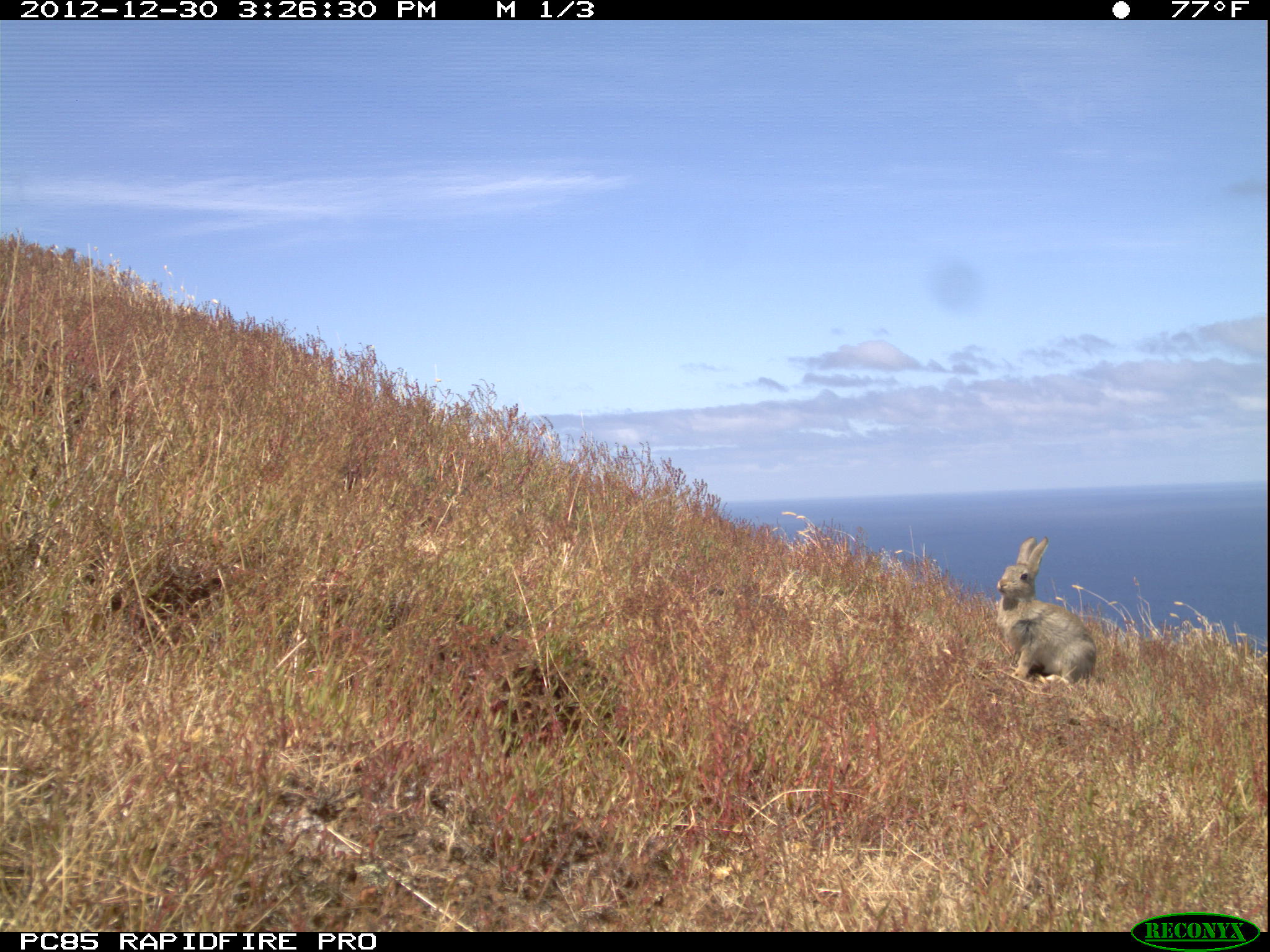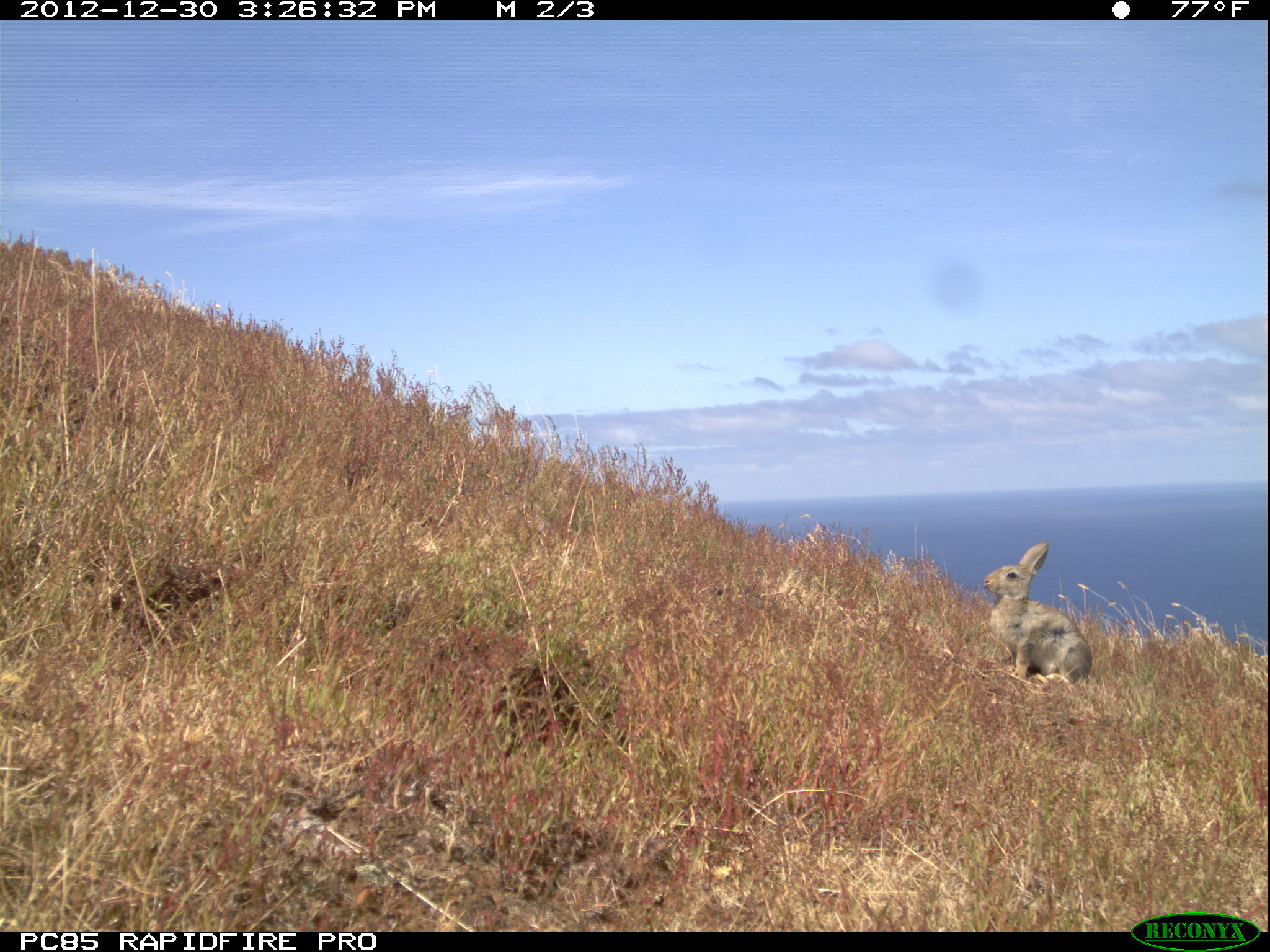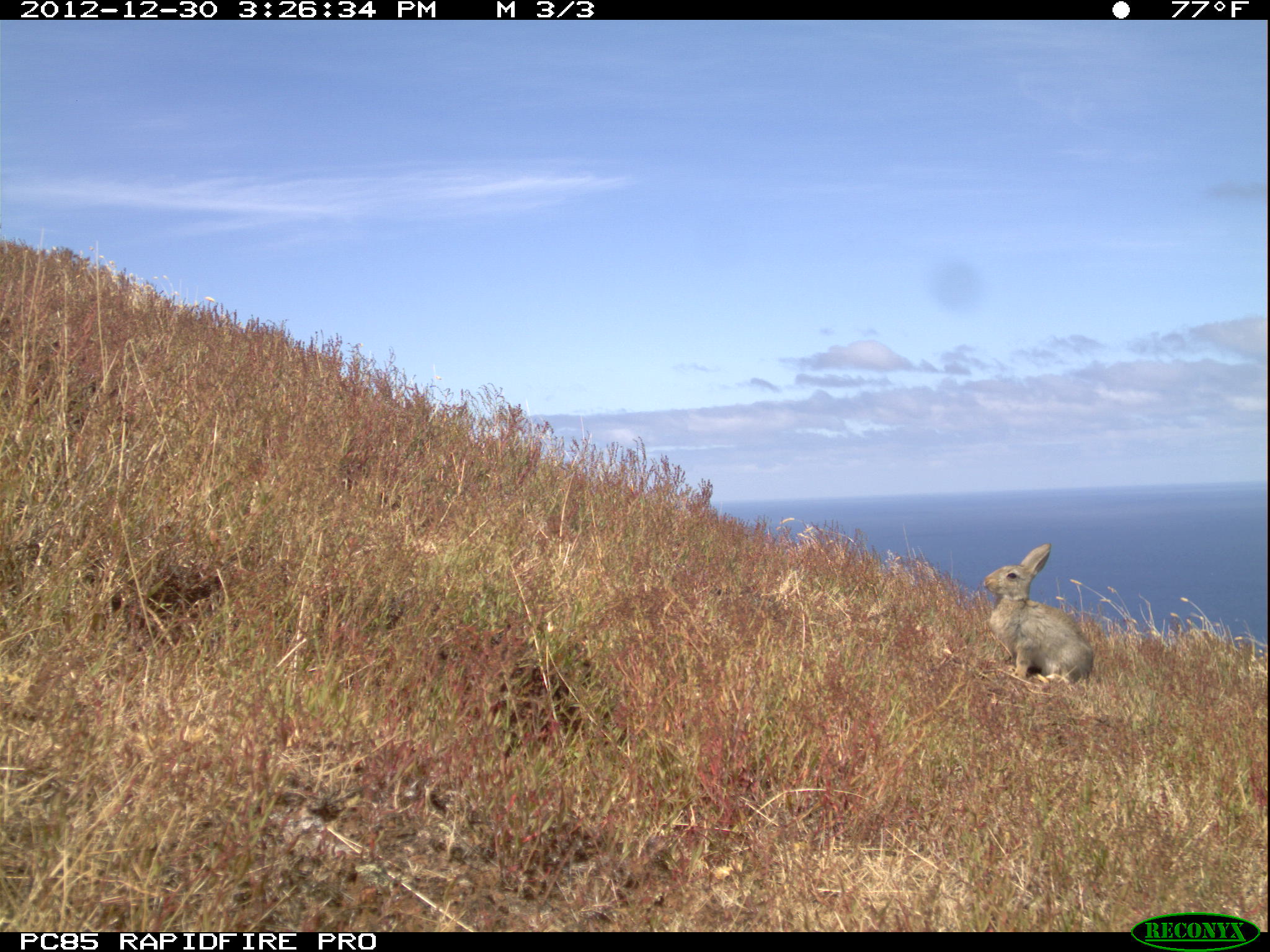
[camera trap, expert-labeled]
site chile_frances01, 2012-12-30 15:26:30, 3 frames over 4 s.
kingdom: Animalia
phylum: Chordata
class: Mammalia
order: Lagomorpha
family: Leporidae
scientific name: Leporidae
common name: rabbits and hares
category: rabbit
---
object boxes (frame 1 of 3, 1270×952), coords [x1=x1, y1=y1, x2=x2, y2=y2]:
rabbit: [x1=990, y1=533, x2=1099, y2=693]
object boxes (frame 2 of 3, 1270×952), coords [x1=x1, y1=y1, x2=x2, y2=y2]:
rabbit: [x1=975, y1=540, x2=1094, y2=692]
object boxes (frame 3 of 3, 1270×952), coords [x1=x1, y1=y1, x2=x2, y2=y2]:
rabbit: [x1=977, y1=542, x2=1095, y2=692]